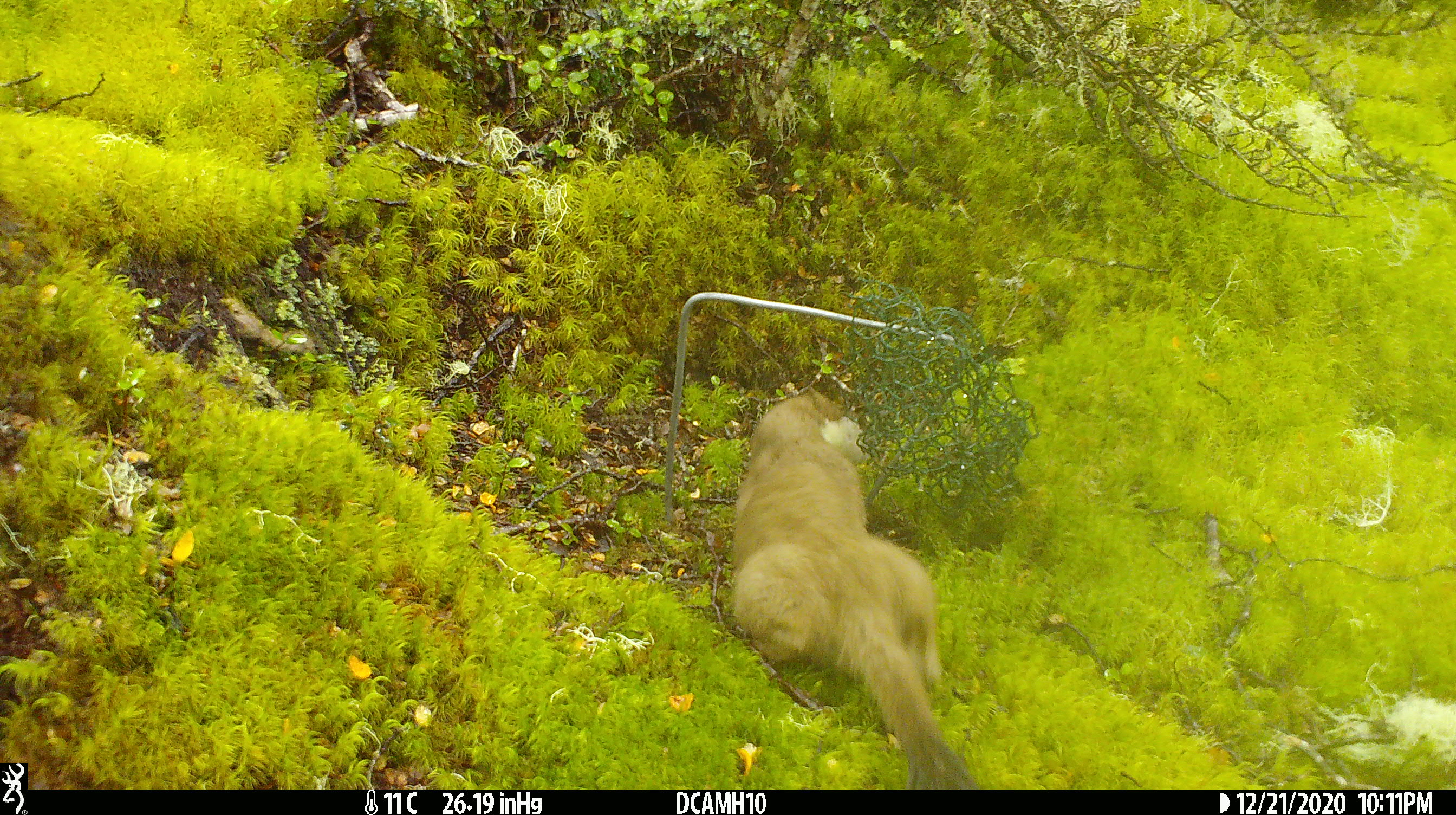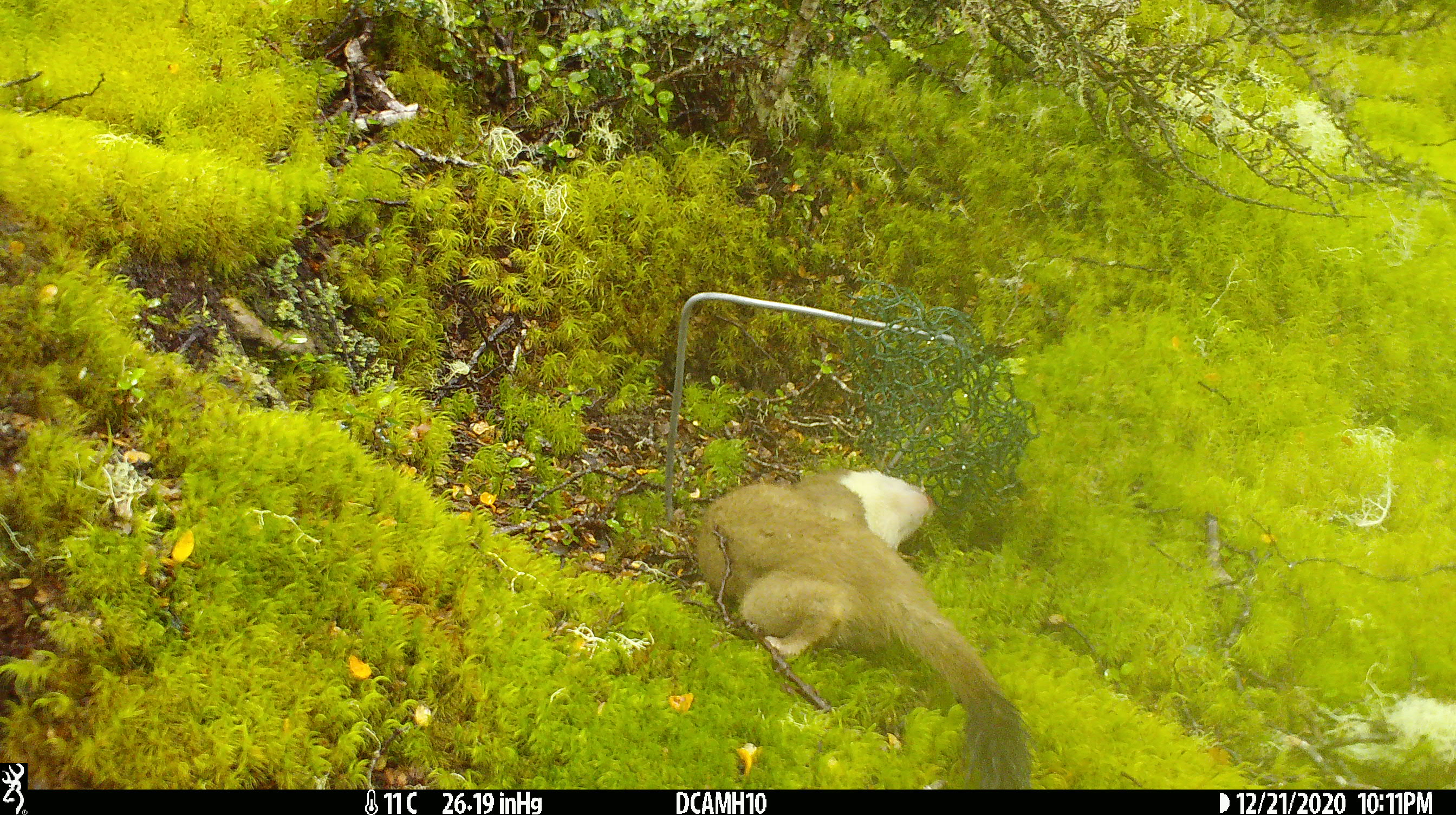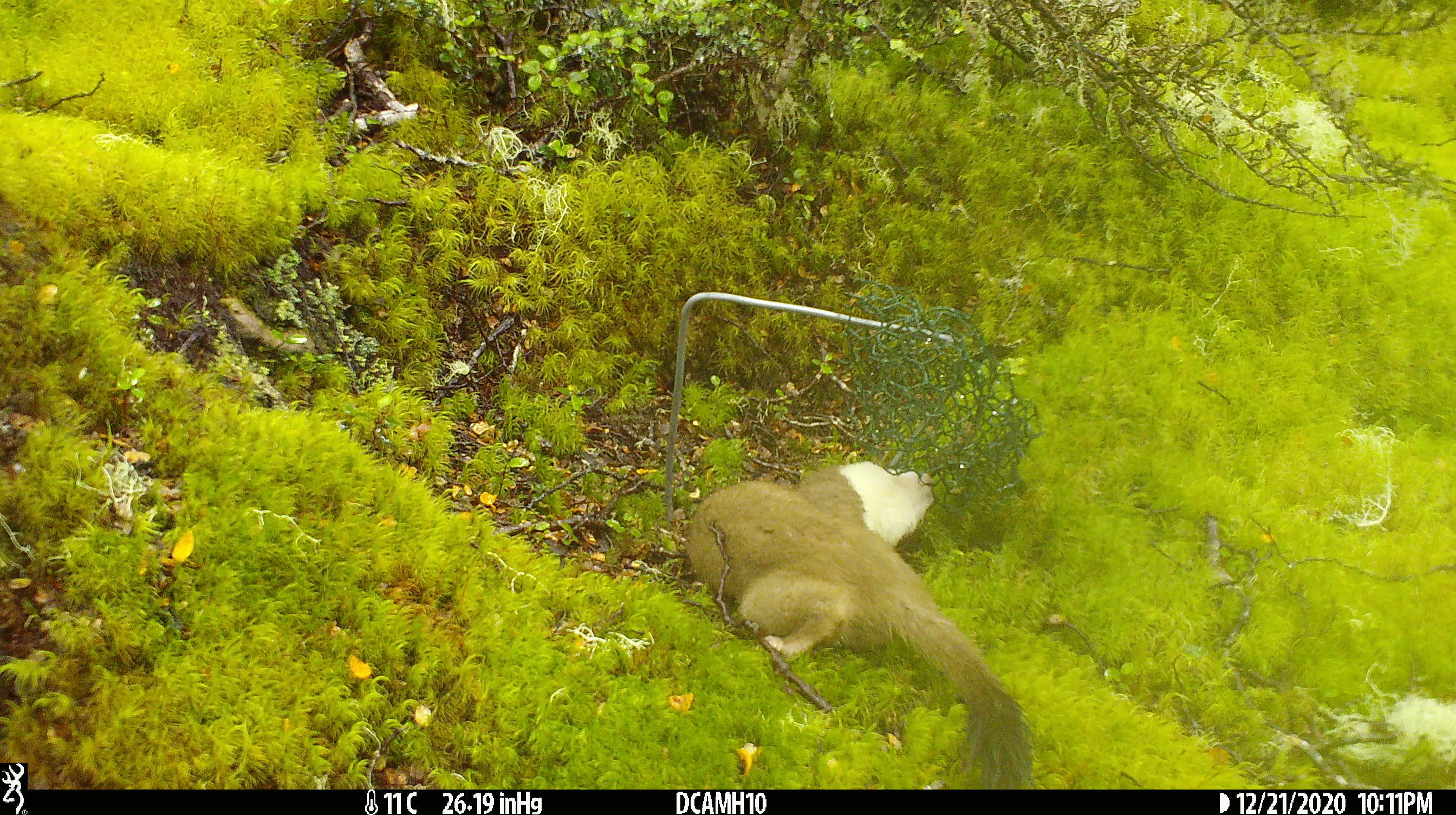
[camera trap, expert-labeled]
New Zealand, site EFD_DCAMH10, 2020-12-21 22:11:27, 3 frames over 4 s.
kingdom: Animalia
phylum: Chordata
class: Mammalia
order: Carnivora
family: Mustelidae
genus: Mustela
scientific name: Mustela erminea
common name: stoat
Stoat (Mustela erminea).